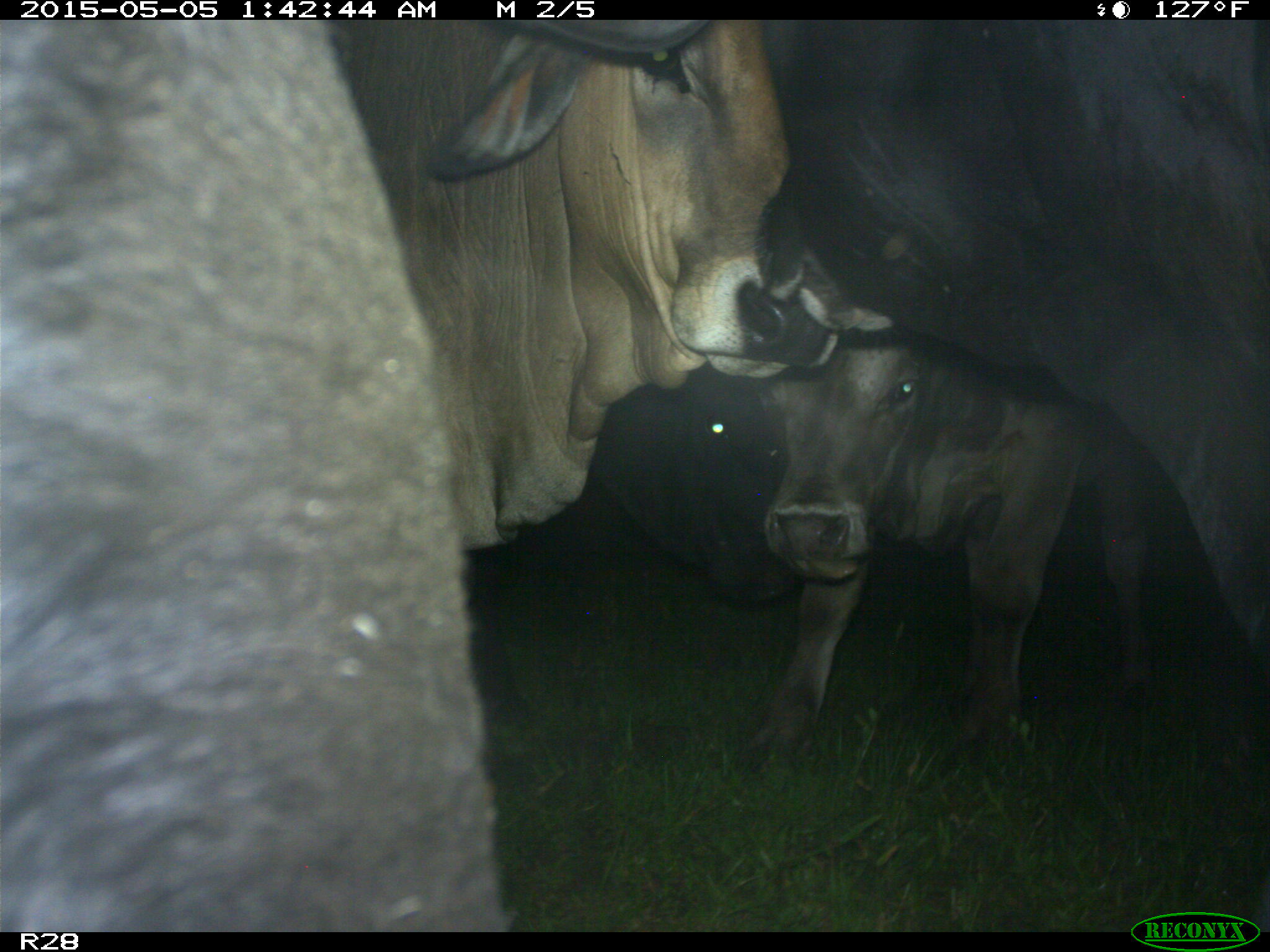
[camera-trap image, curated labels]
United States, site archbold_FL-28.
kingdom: Animalia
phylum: Chordata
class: Mammalia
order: Artiodactyla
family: Bovidae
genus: Bos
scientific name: Bos taurus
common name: domestic cow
Bos taurus (domestic cow).